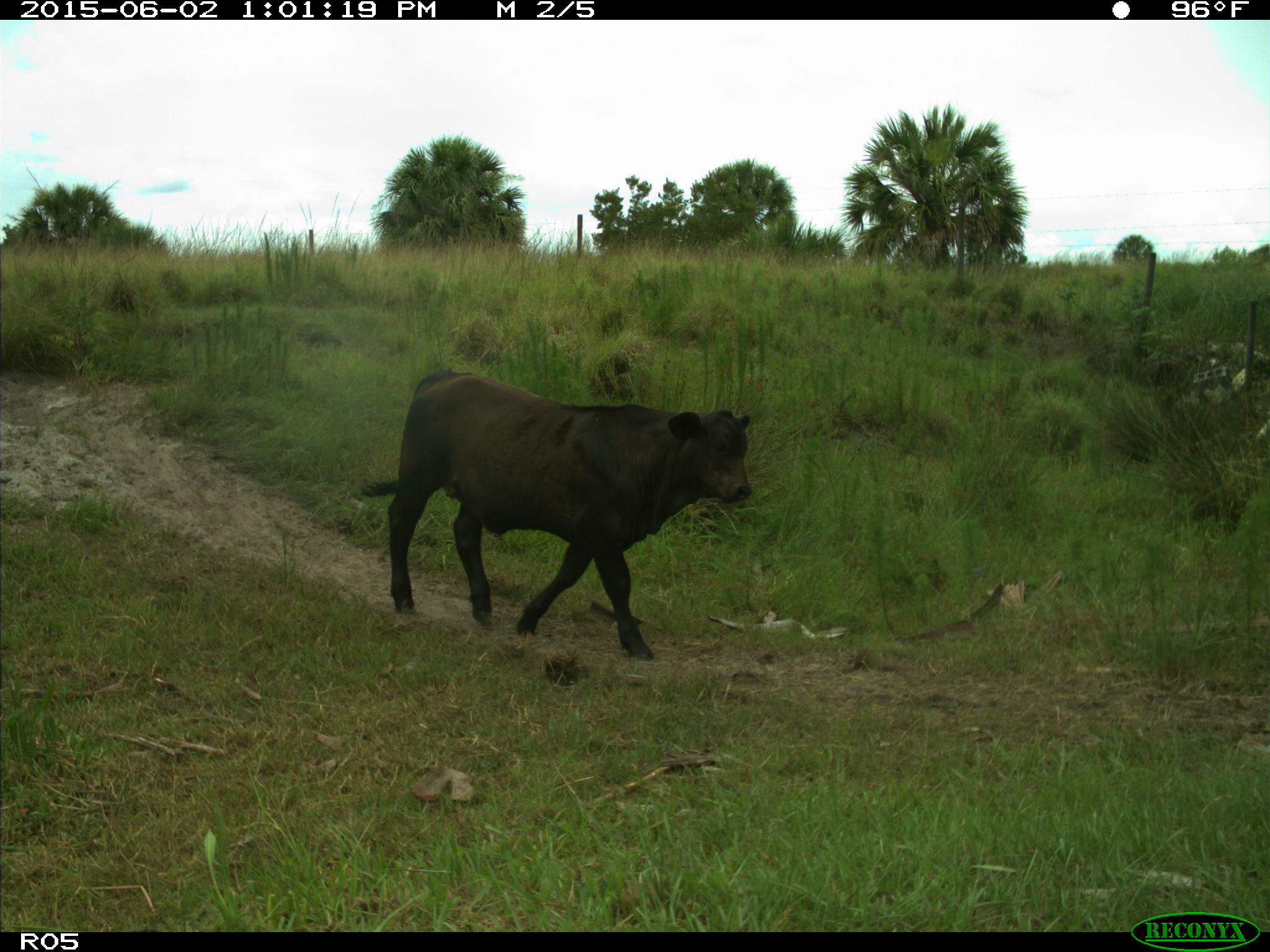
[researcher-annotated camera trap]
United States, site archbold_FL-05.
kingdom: Animalia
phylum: Chordata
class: Mammalia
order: Artiodactyla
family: Bovidae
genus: Bos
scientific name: Bos taurus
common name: domestic cow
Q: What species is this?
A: Bos taurus (domestic cow).